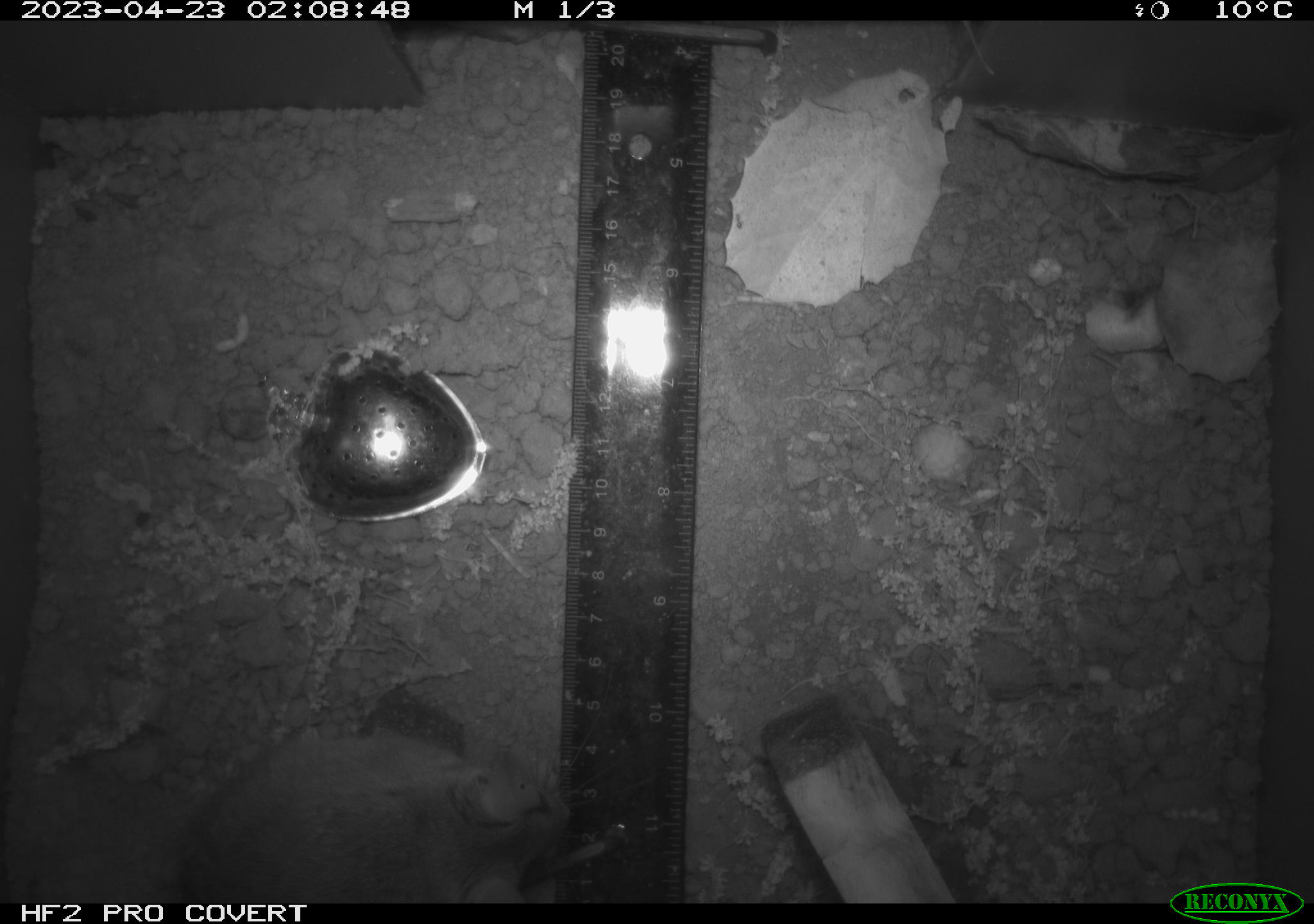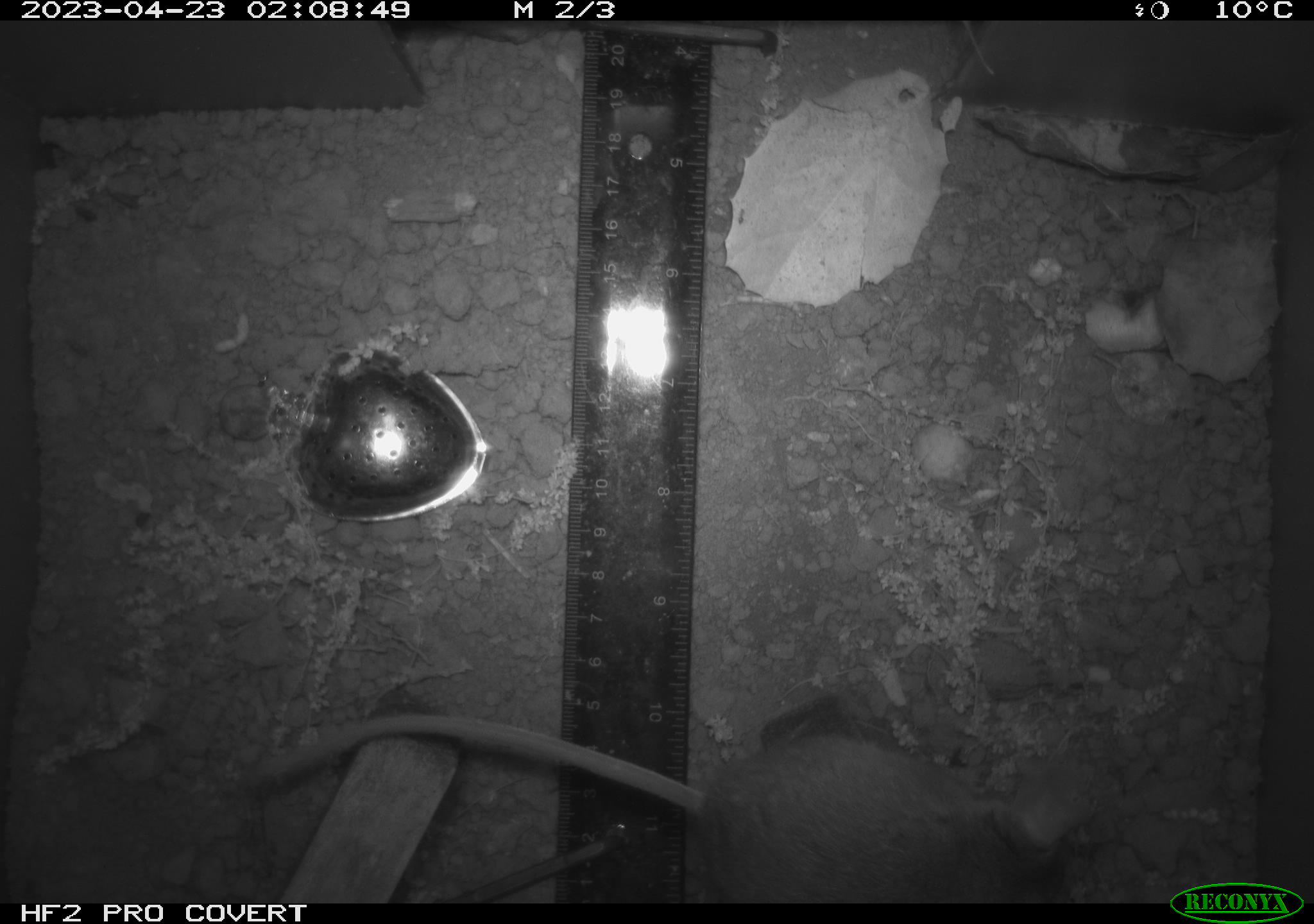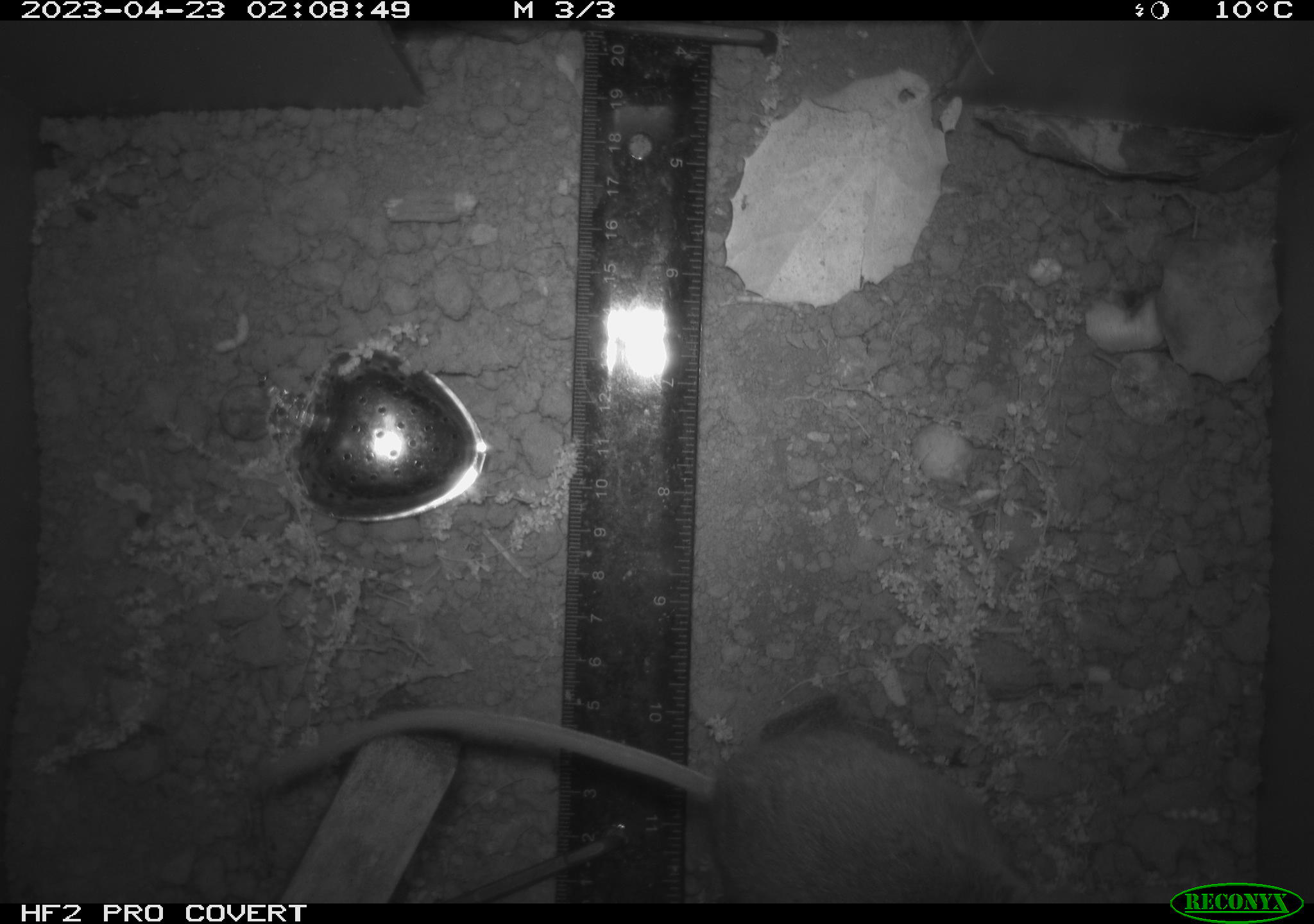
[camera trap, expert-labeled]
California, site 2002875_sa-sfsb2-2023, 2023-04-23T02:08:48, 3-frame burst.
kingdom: Animalia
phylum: Chordata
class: Mammalia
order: Rodentia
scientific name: Rodentia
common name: mouse species